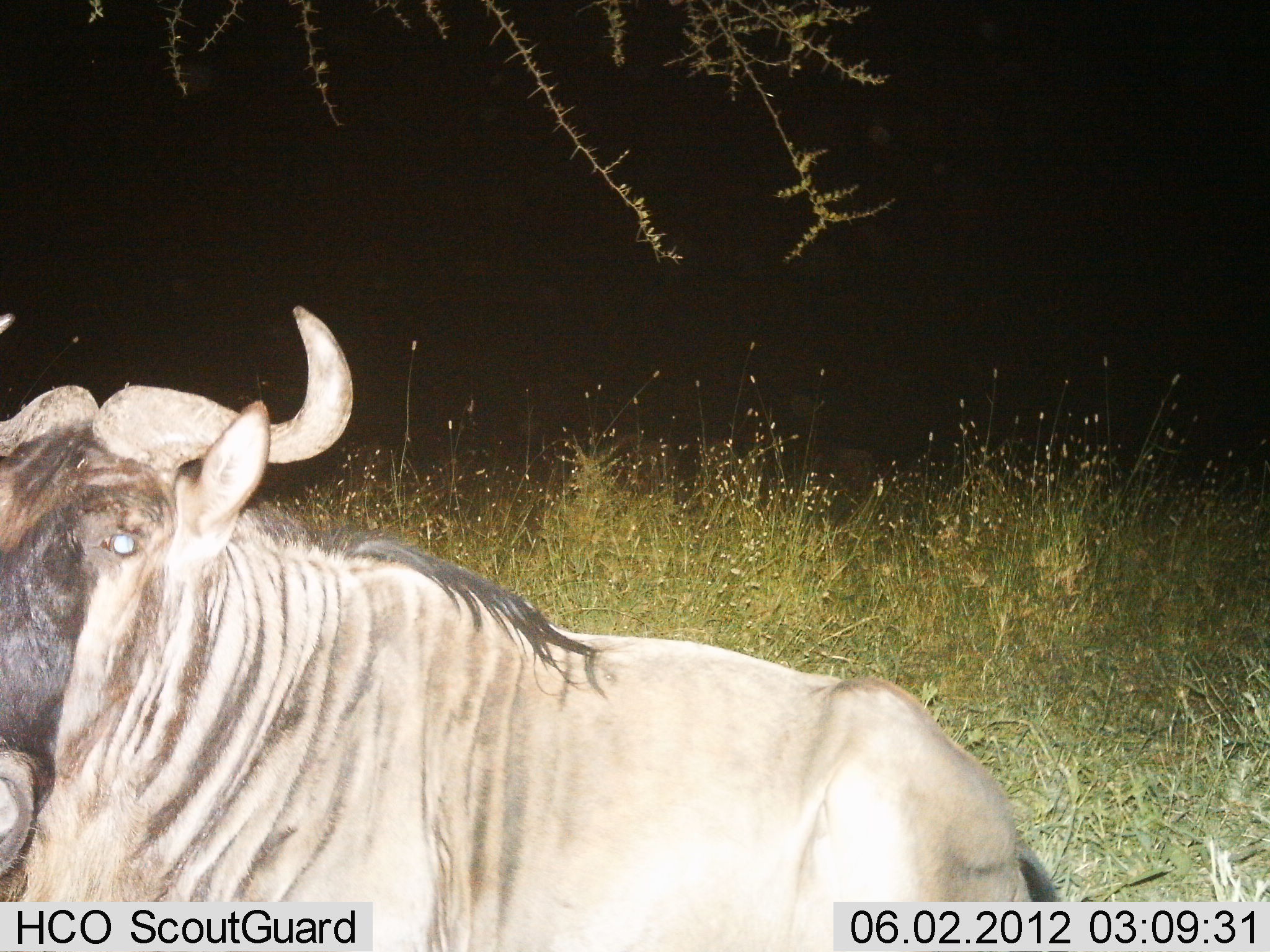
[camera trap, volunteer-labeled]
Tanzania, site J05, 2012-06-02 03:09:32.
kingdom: Animalia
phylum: Chordata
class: Mammalia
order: Artiodactyla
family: Bovidae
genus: Connochaetes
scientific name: Connochaetes taurinus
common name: blue wildebeest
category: wildebeest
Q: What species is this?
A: Wildebeest (blue wildebeest) (Connochaetes taurinus).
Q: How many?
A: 1.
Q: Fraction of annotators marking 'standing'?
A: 30%.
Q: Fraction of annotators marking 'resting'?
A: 70%.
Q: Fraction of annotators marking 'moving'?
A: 10%.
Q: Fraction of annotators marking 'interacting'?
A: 0%.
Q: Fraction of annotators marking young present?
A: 0%.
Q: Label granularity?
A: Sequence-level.